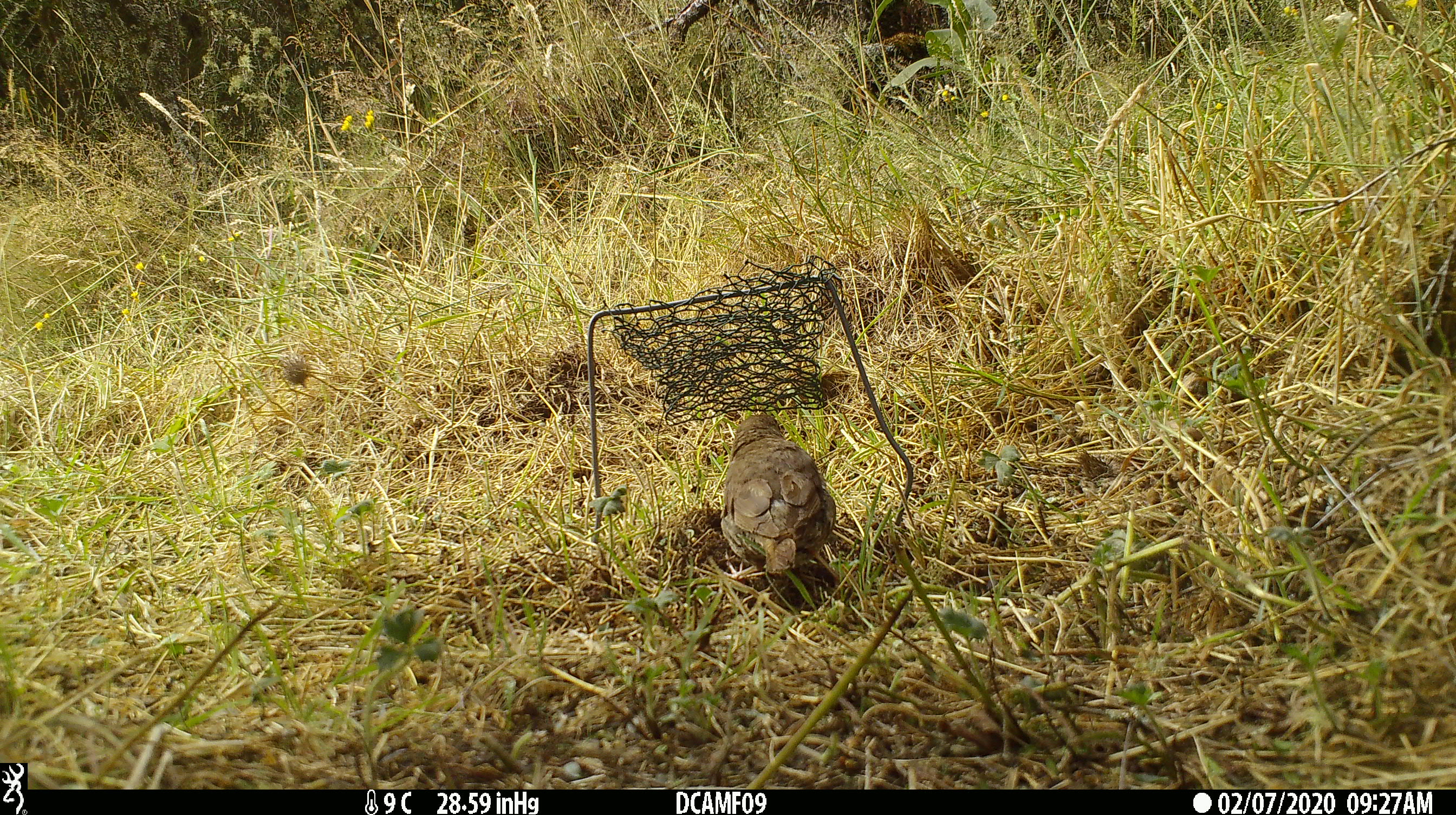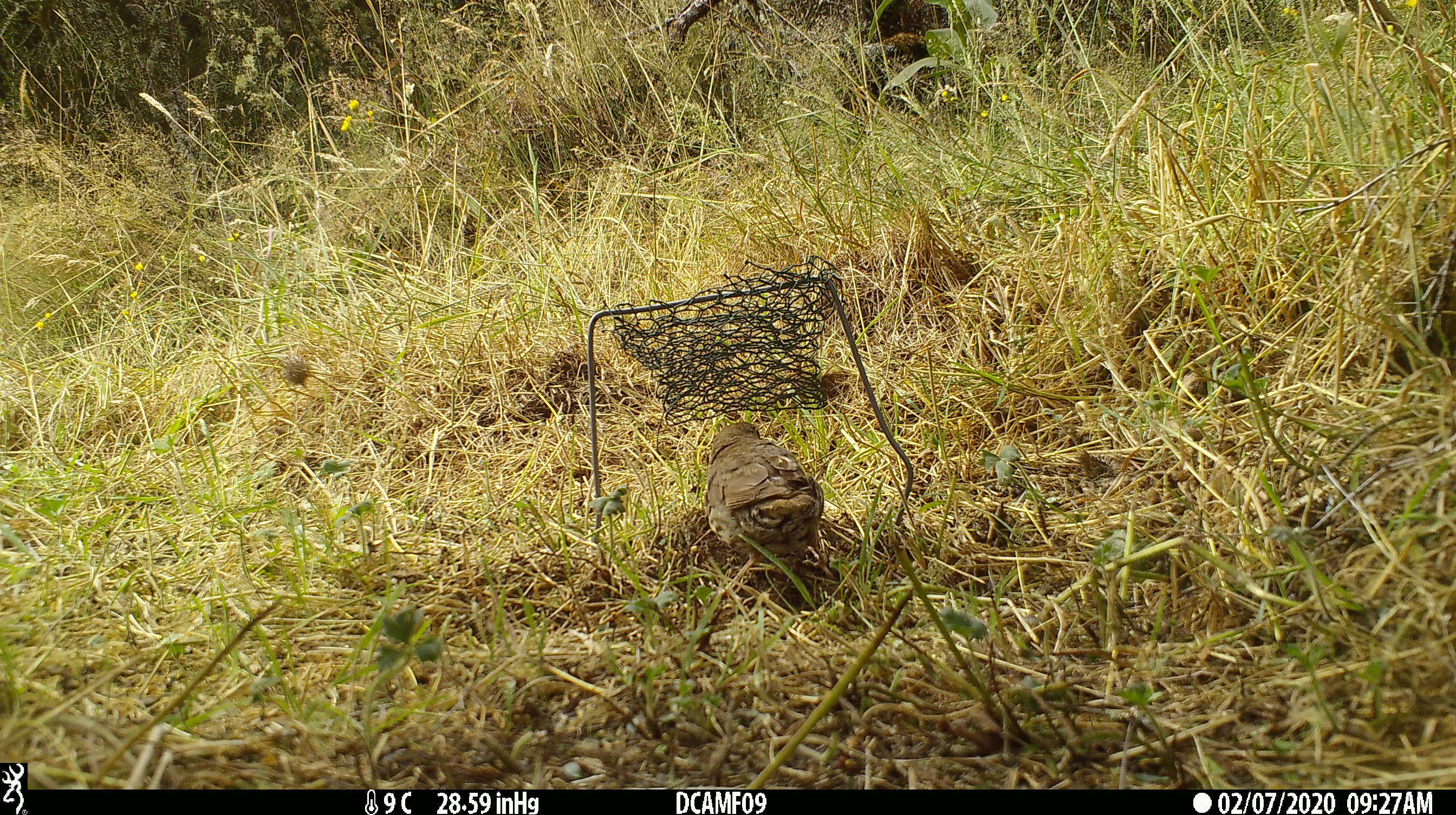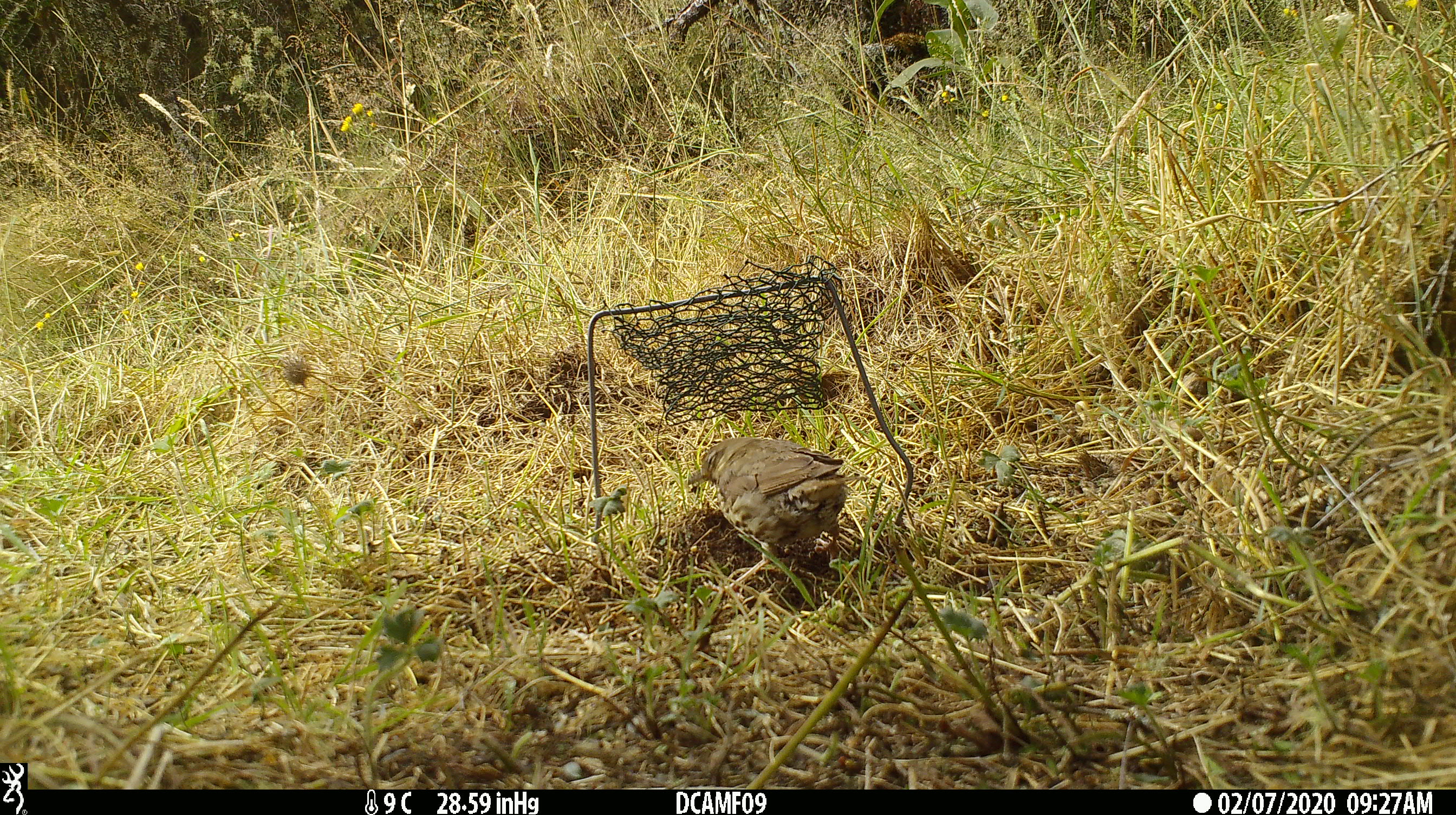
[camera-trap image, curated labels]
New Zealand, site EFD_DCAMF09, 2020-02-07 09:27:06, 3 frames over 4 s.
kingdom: Animalia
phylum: Chordata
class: Aves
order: Passeriformes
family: Turdidae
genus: Turdus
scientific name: Turdus philomelos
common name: song thrush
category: thrush